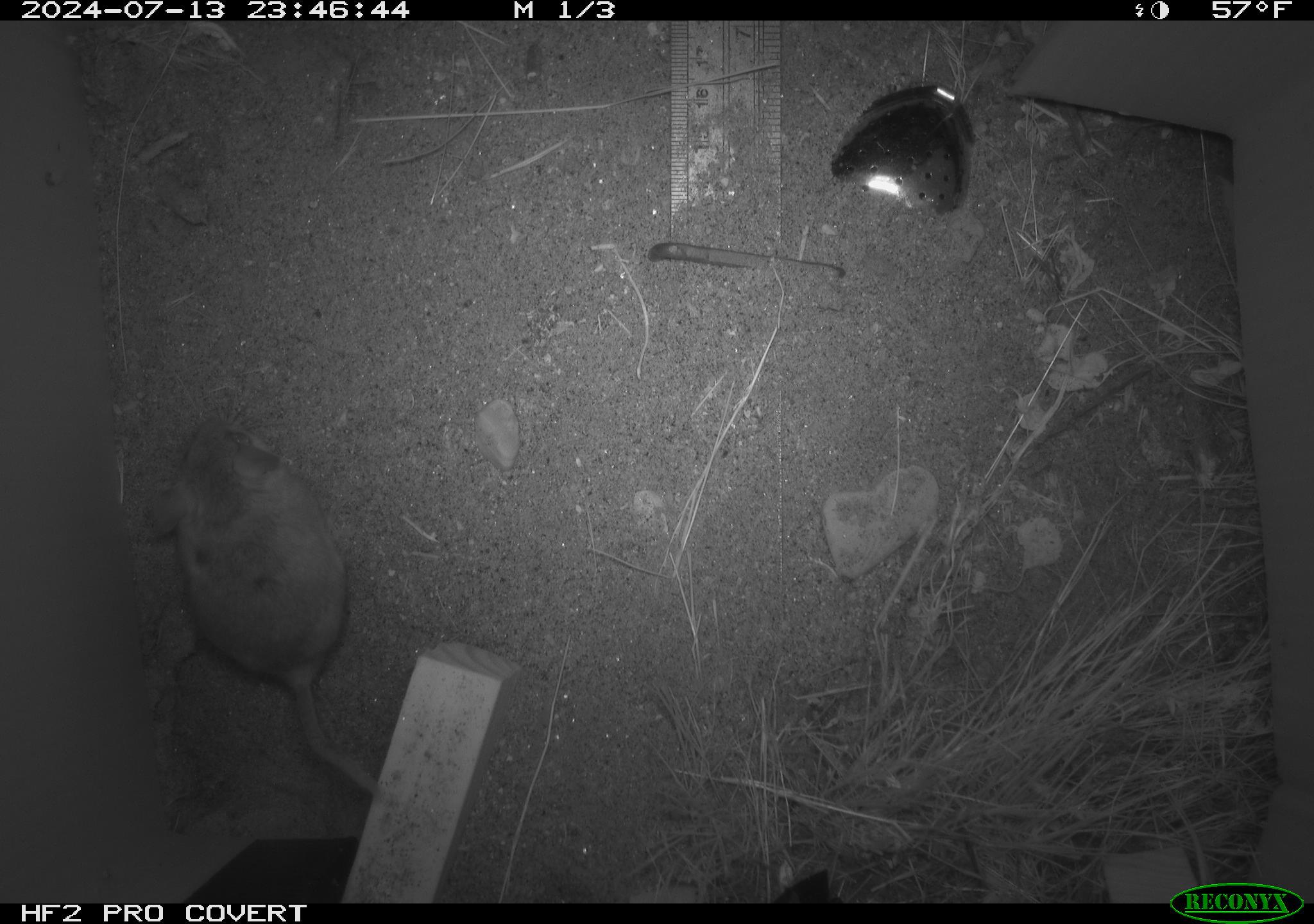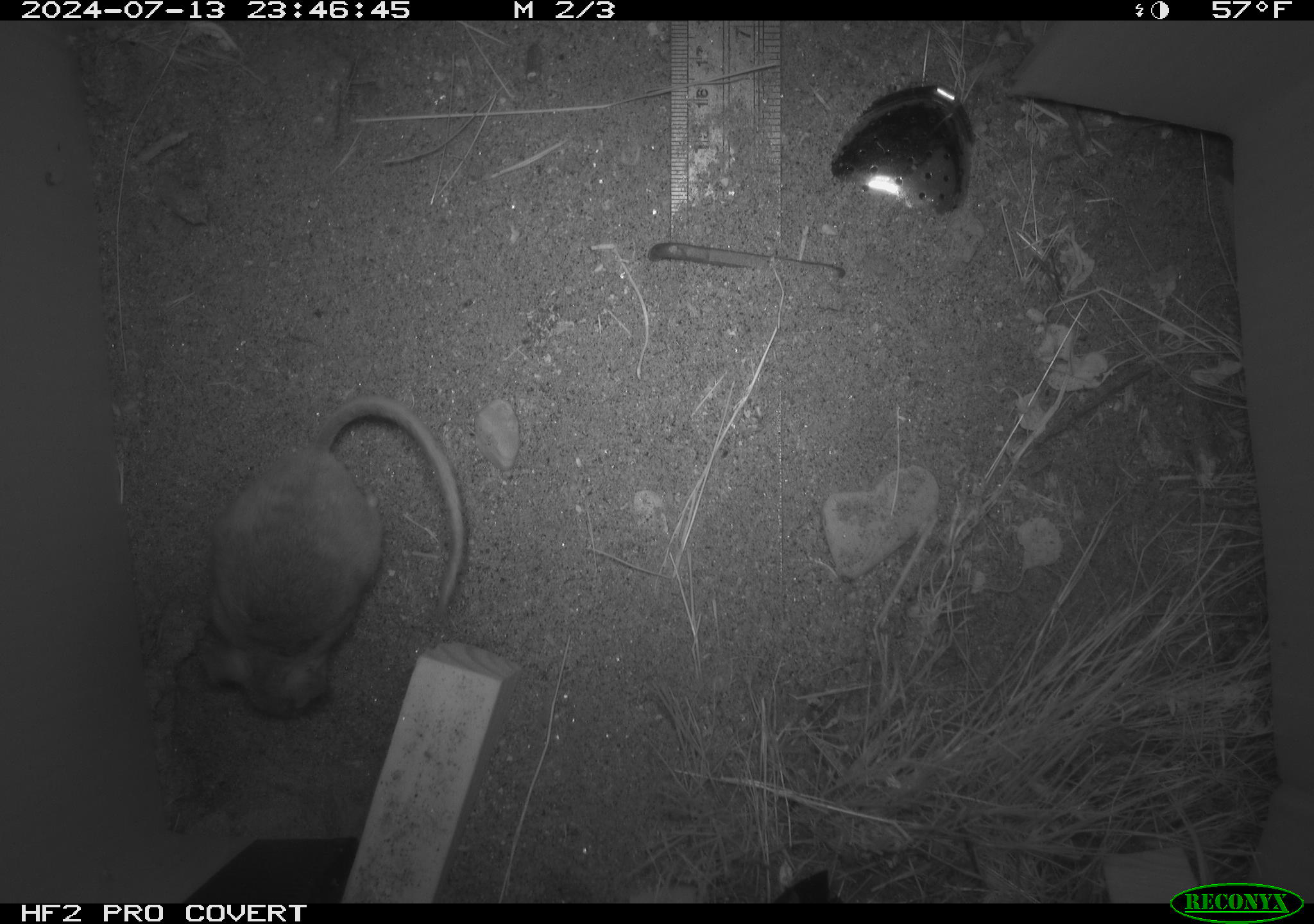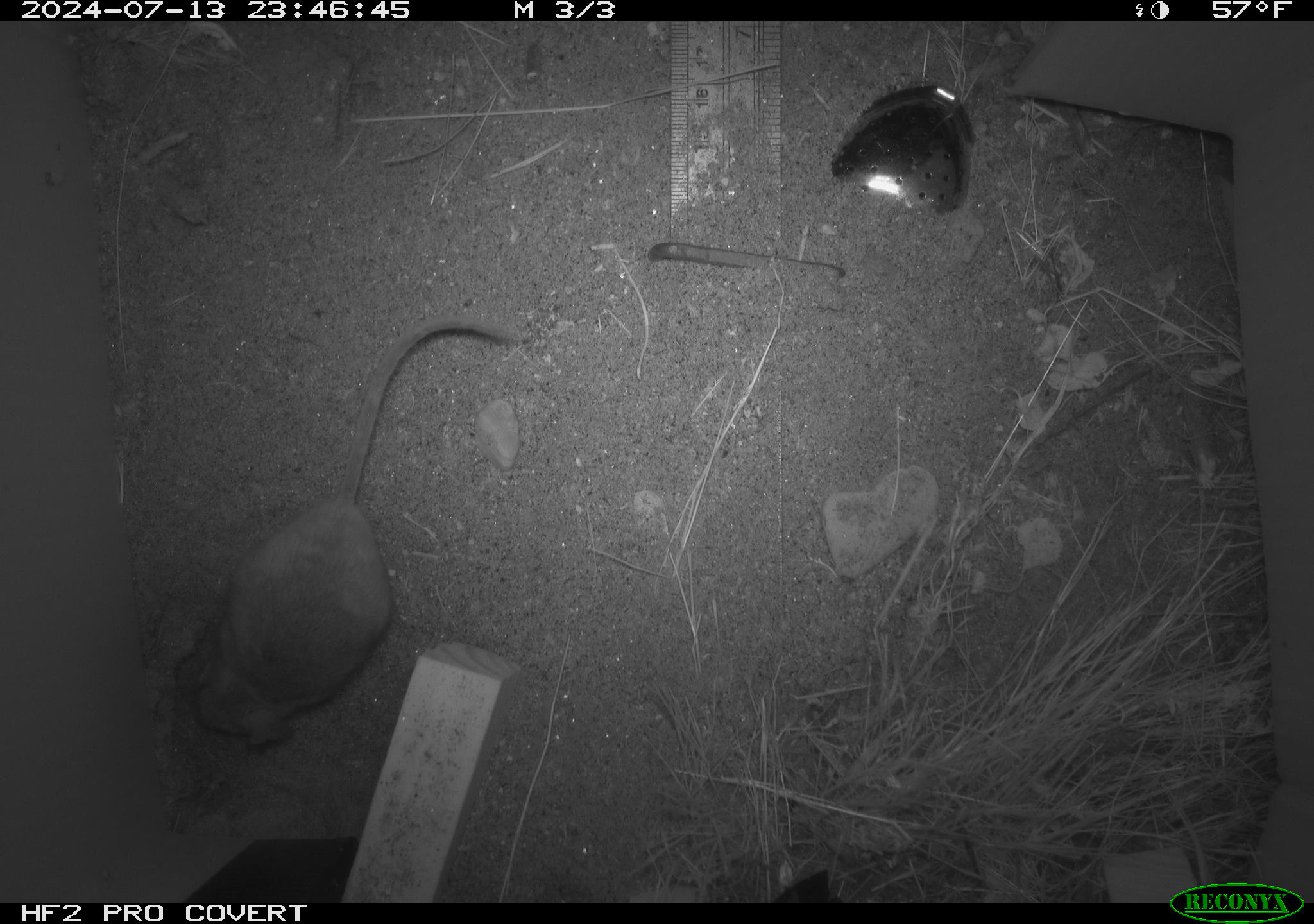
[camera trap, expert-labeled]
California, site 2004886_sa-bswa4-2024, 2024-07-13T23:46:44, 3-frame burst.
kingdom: Animalia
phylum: Chordata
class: Mammalia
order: Rodentia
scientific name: Rodentia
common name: rodent